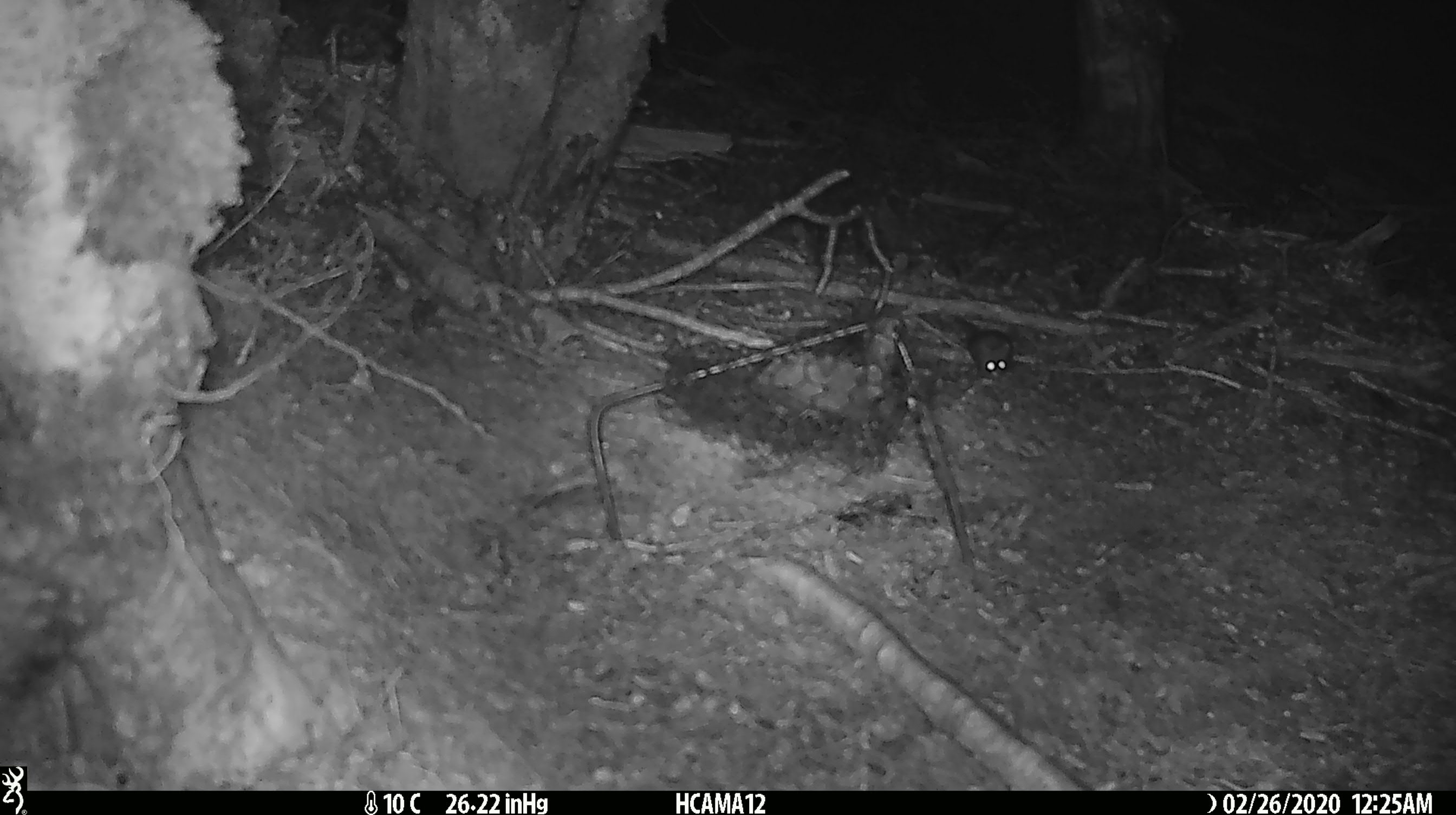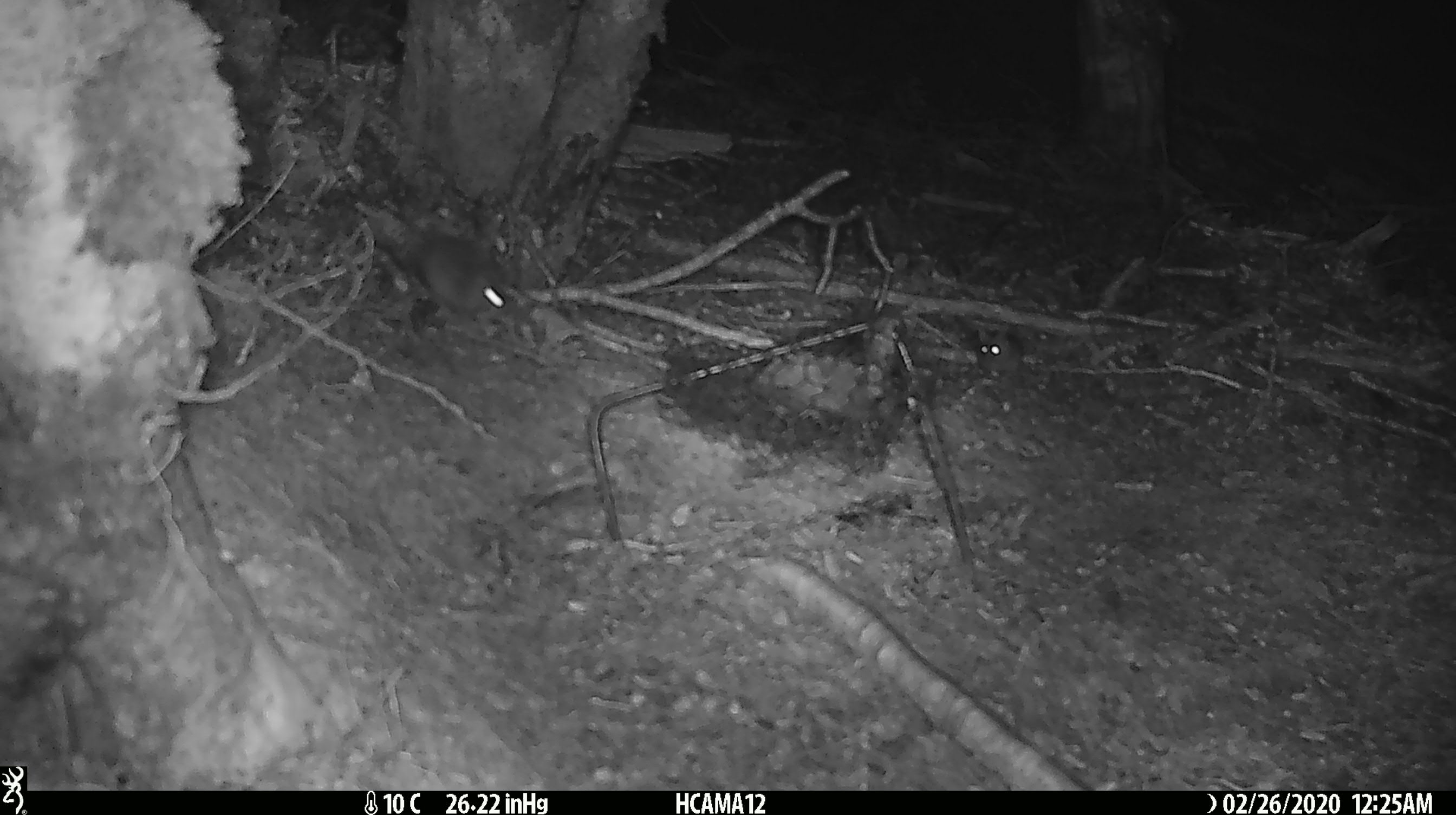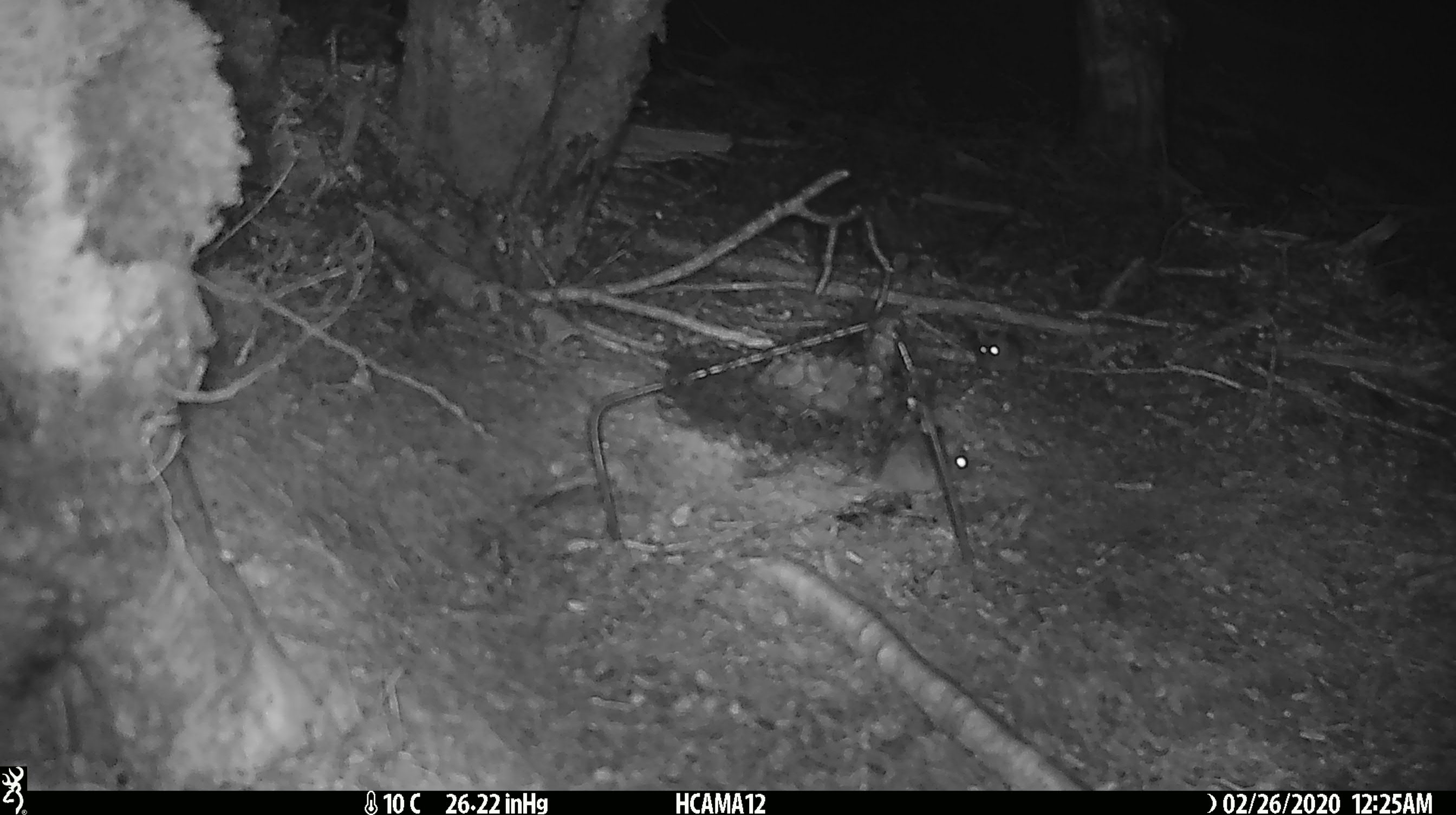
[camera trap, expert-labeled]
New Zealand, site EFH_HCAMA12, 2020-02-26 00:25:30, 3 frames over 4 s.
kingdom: Animalia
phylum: Chordata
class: Mammalia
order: Rodentia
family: Muridae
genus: Mus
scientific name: Mus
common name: mouse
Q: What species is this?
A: Mouse (Mus).